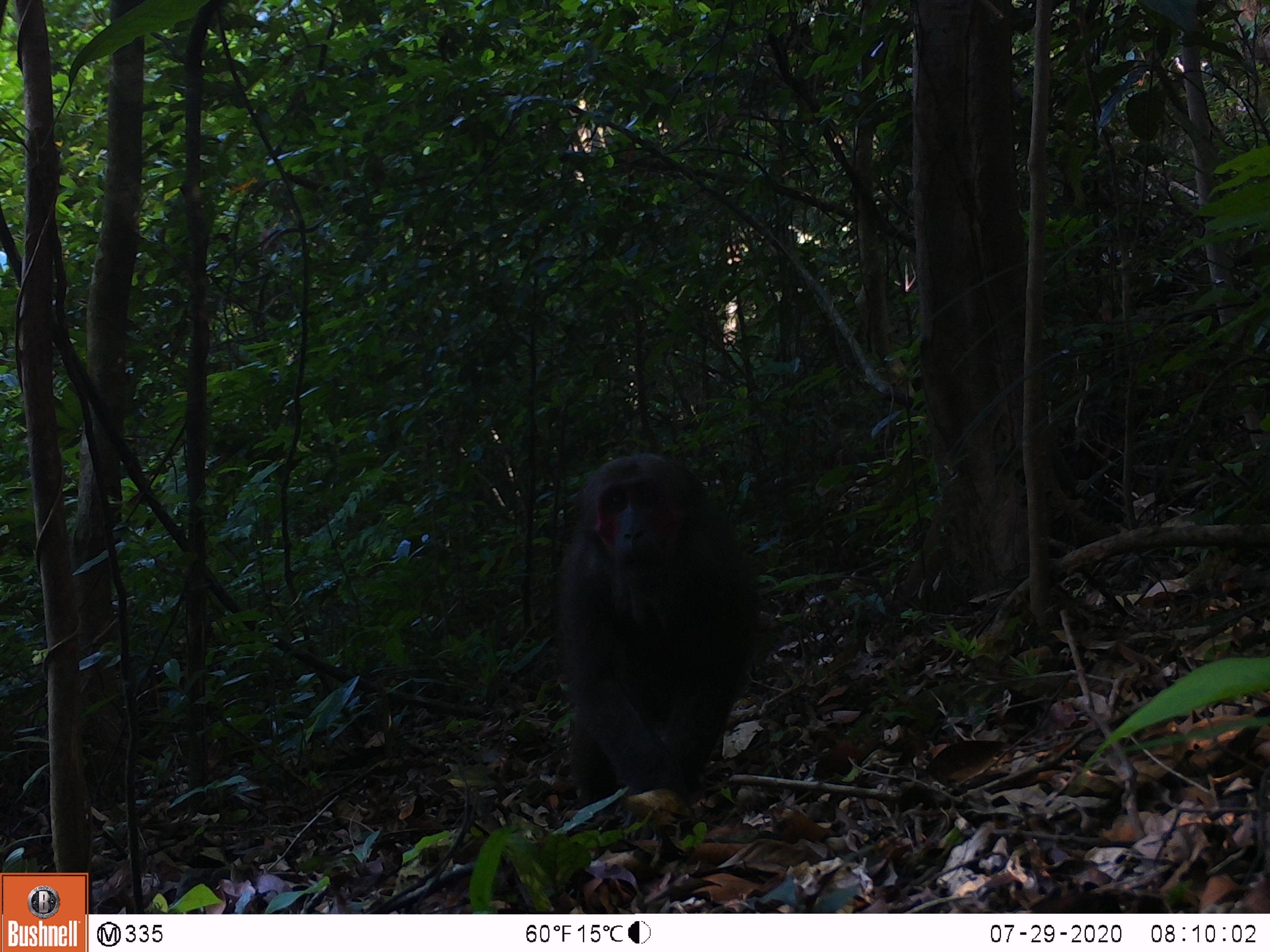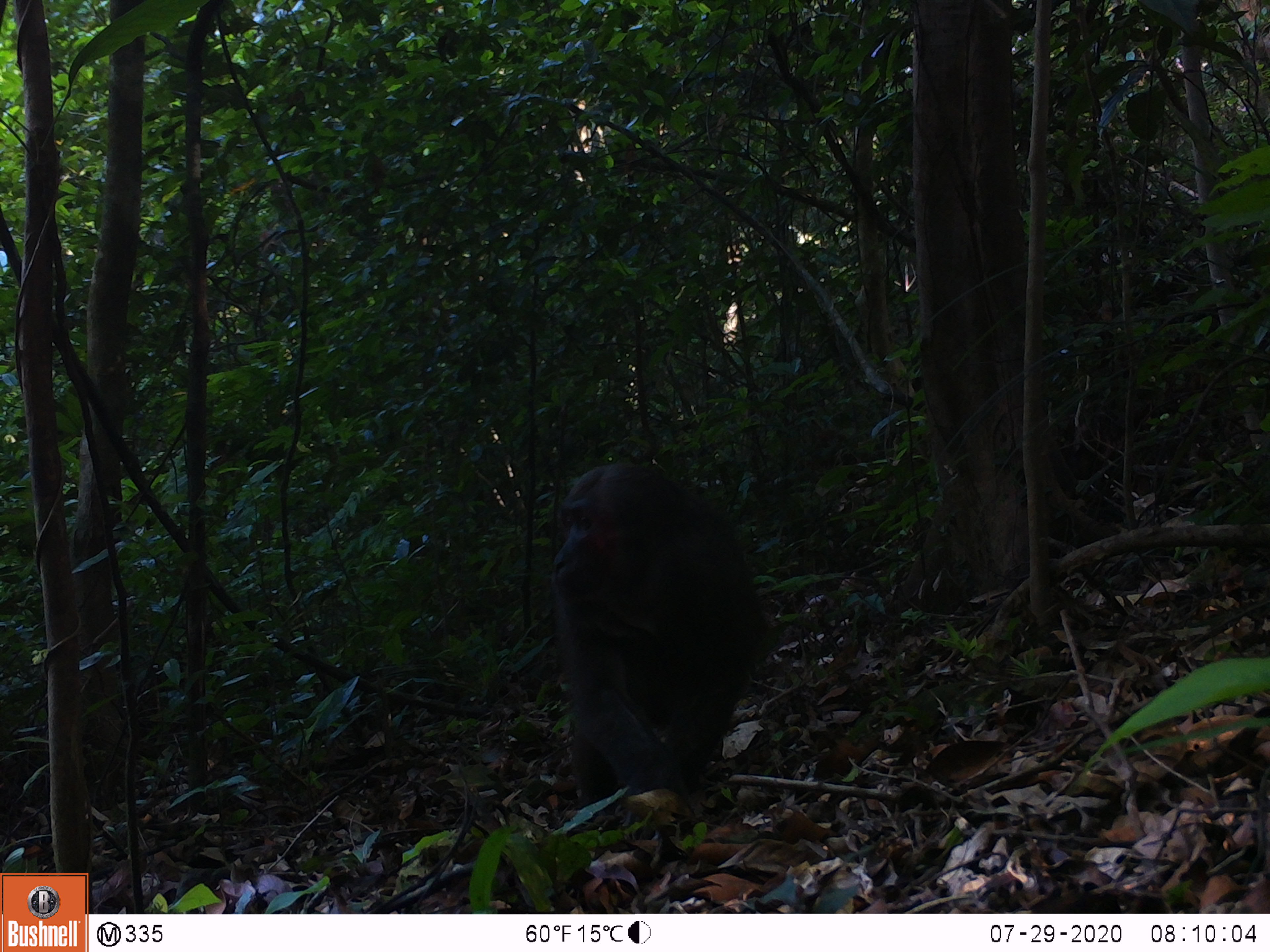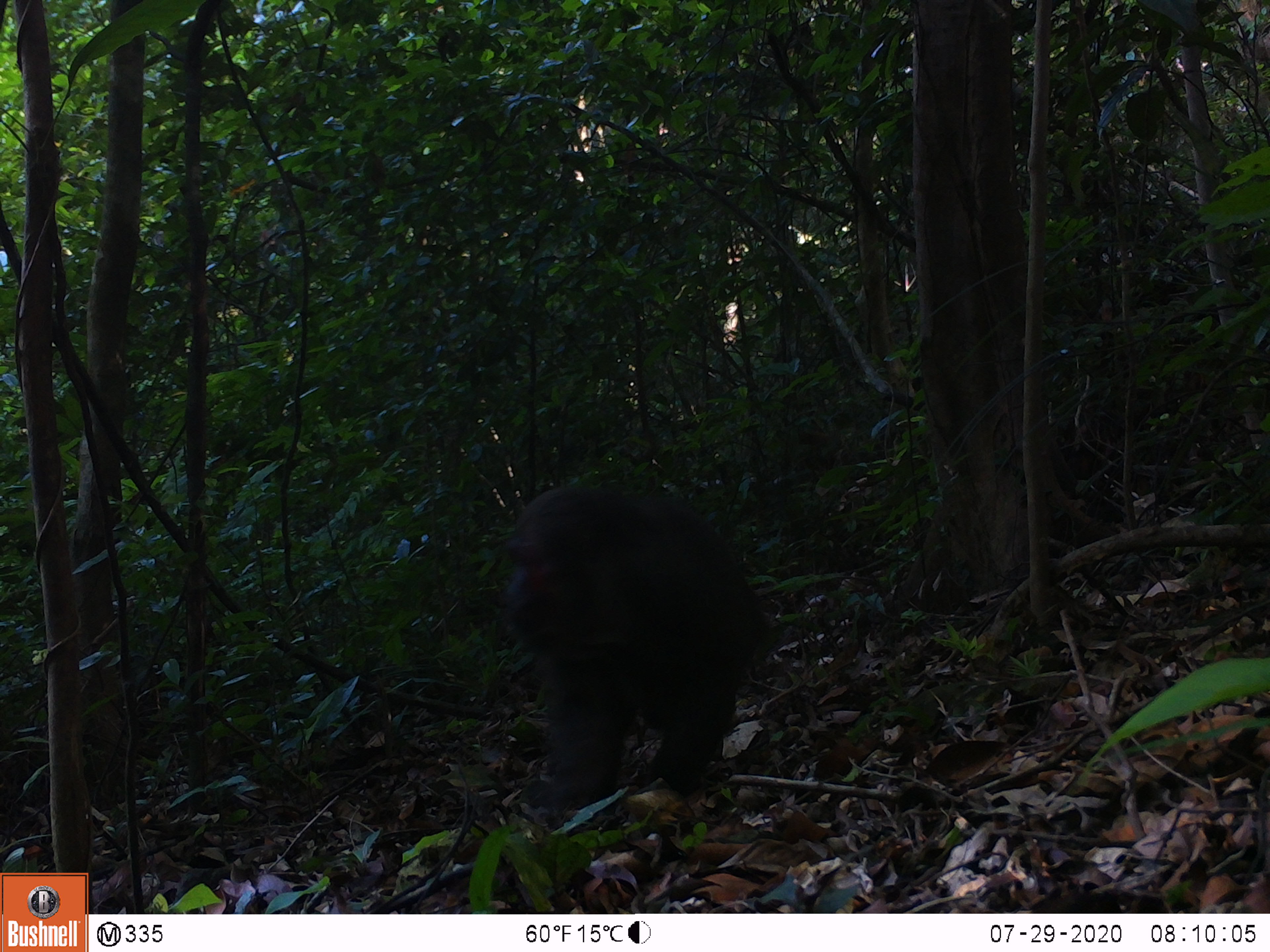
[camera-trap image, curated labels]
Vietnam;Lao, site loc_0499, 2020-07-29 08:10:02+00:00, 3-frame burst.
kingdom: Animalia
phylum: Chordata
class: Mammalia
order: Primates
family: Cercopithecidae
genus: Macaca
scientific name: Macaca arctoides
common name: stump-tailed macaque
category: stump tailed macaque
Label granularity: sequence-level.